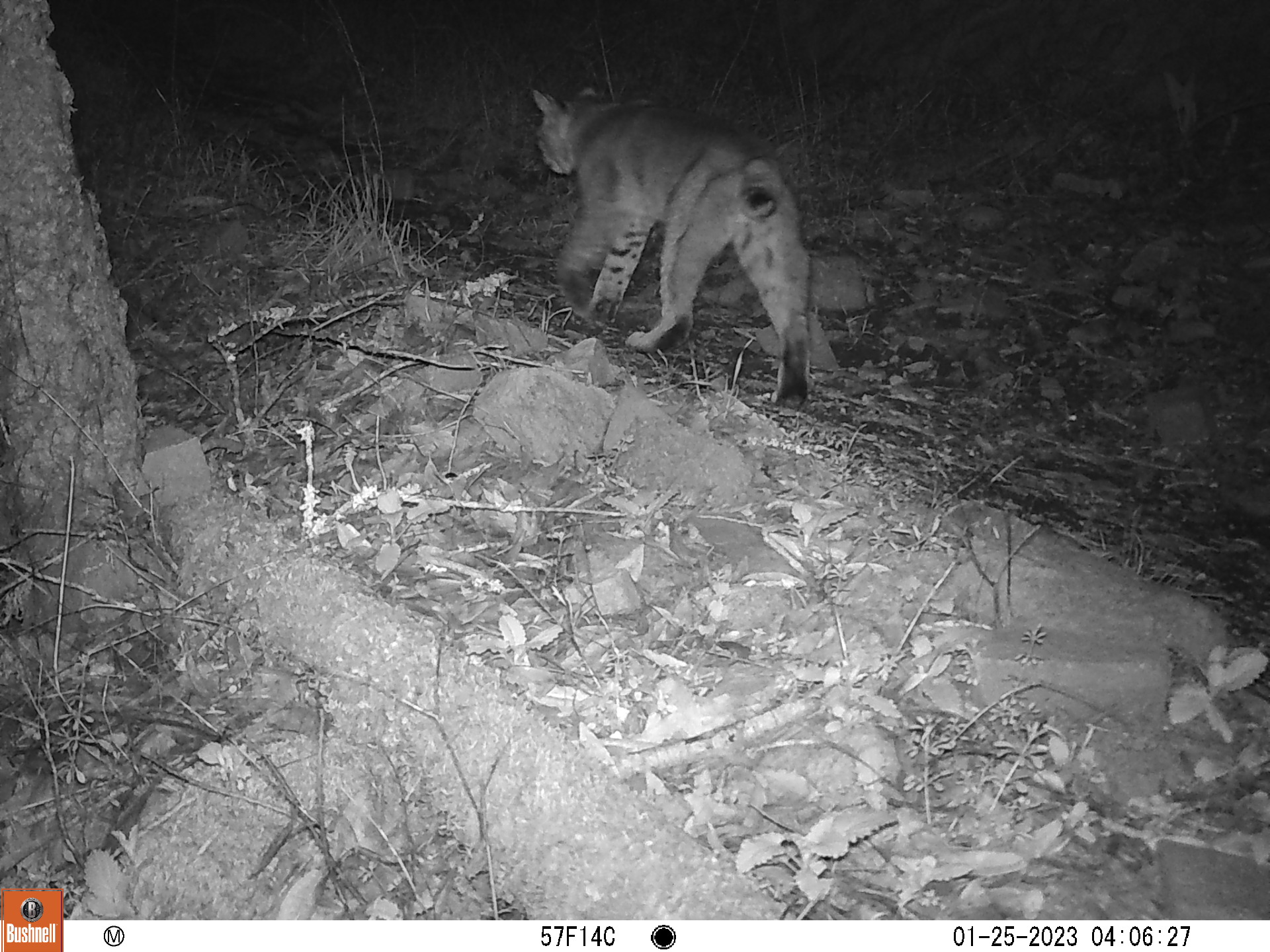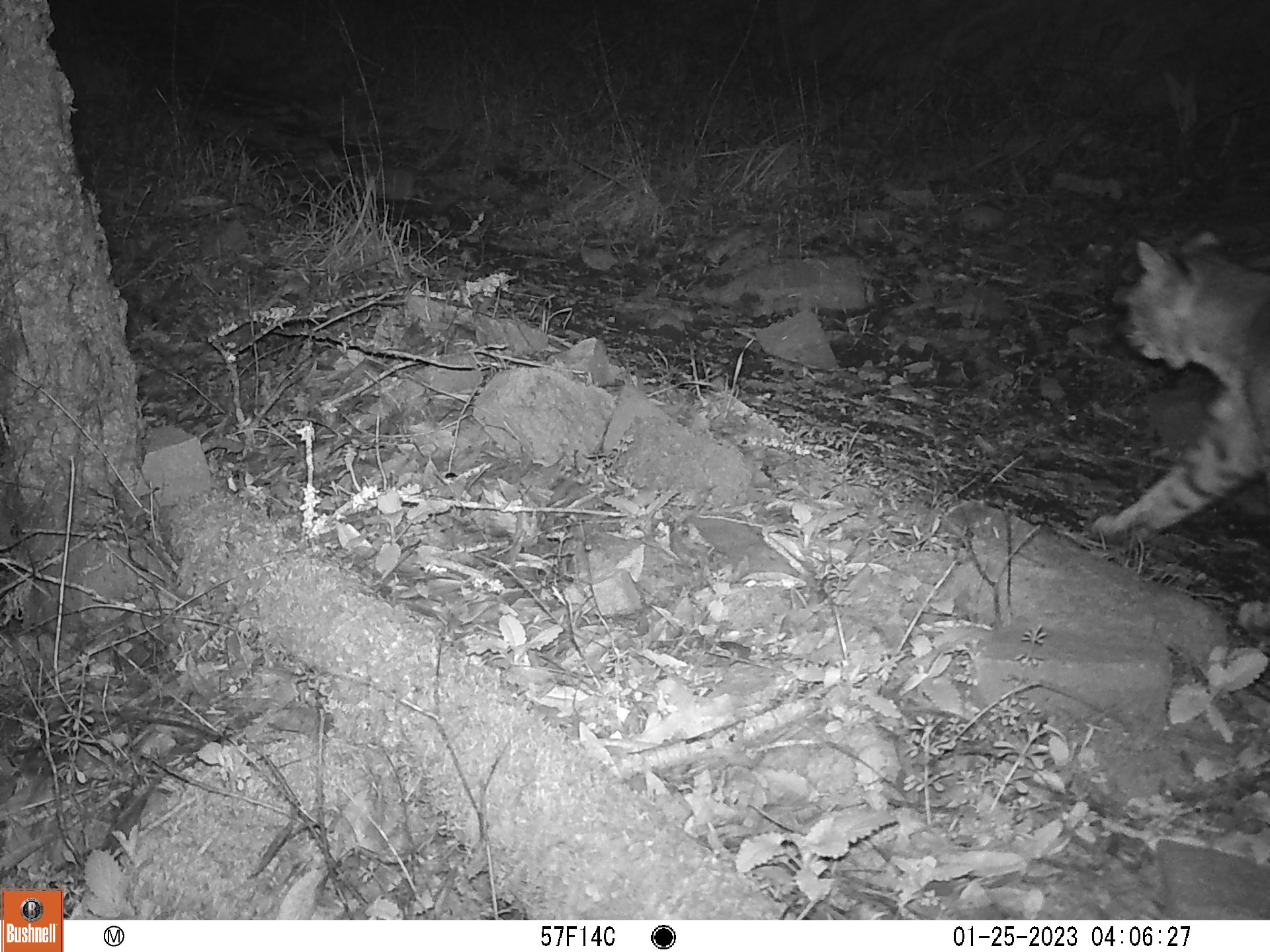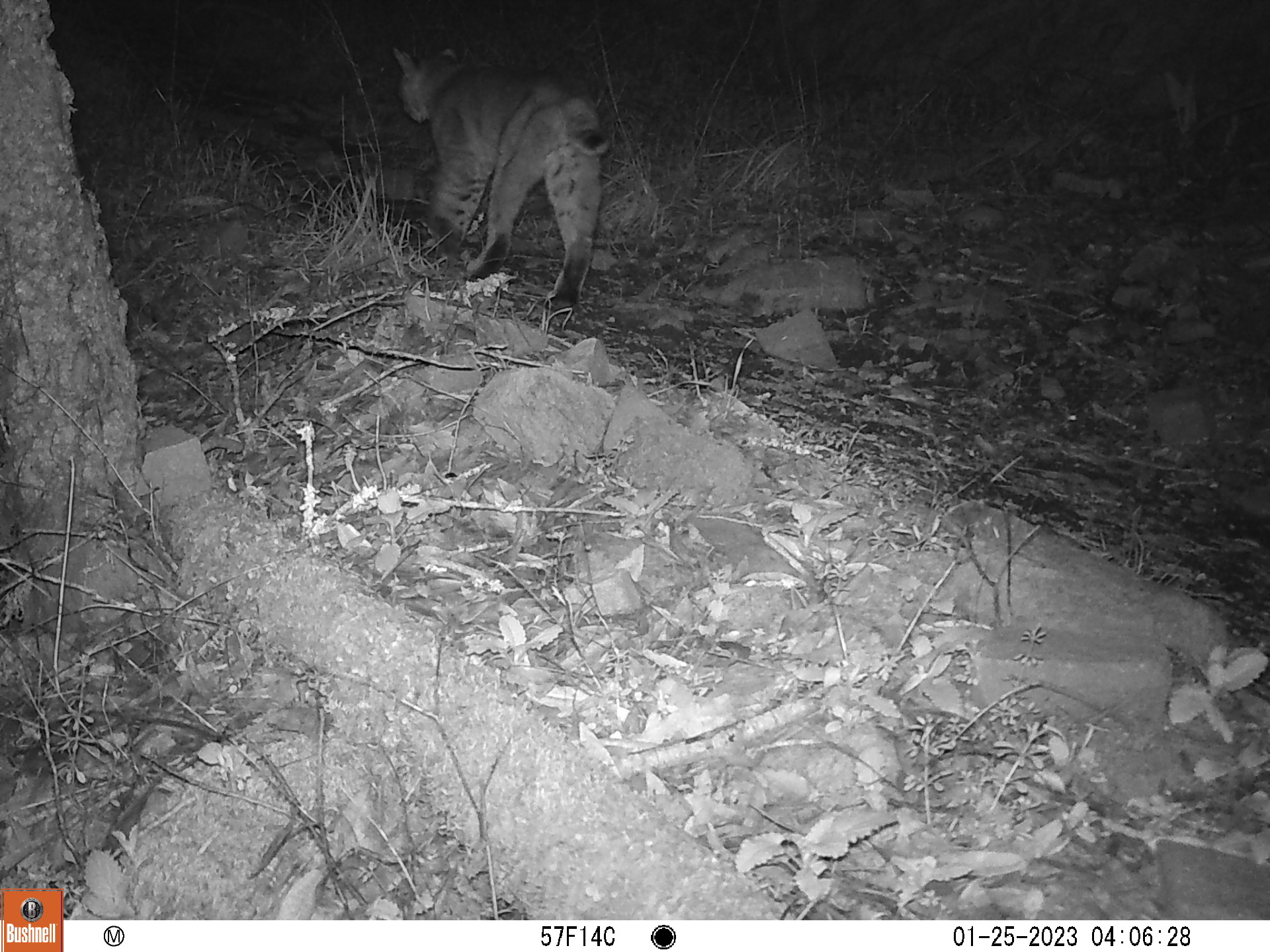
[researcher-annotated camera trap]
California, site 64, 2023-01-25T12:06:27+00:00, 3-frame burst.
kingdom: Animalia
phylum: Chordata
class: Mammalia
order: Carnivora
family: Felidae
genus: Lynx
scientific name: Lynx rufus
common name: bobcat